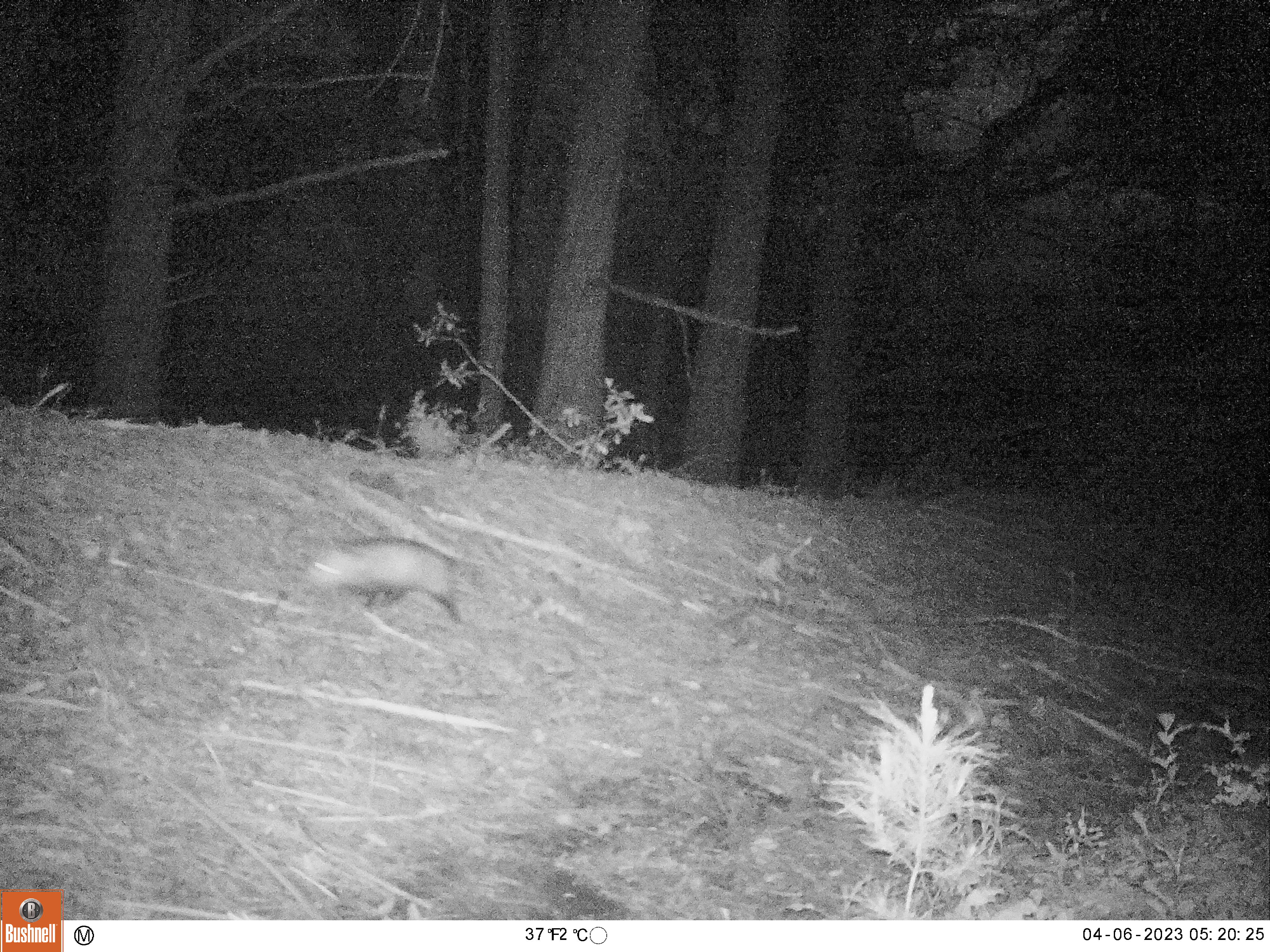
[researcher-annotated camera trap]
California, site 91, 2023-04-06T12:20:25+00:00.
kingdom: Animalia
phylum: Chordata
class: Mammalia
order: Didelphimorphia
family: Didelphidae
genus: Didelphis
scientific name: Didelphis virginiana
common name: virginia opossum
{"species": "virginia opossum (Didelphis virginiana)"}